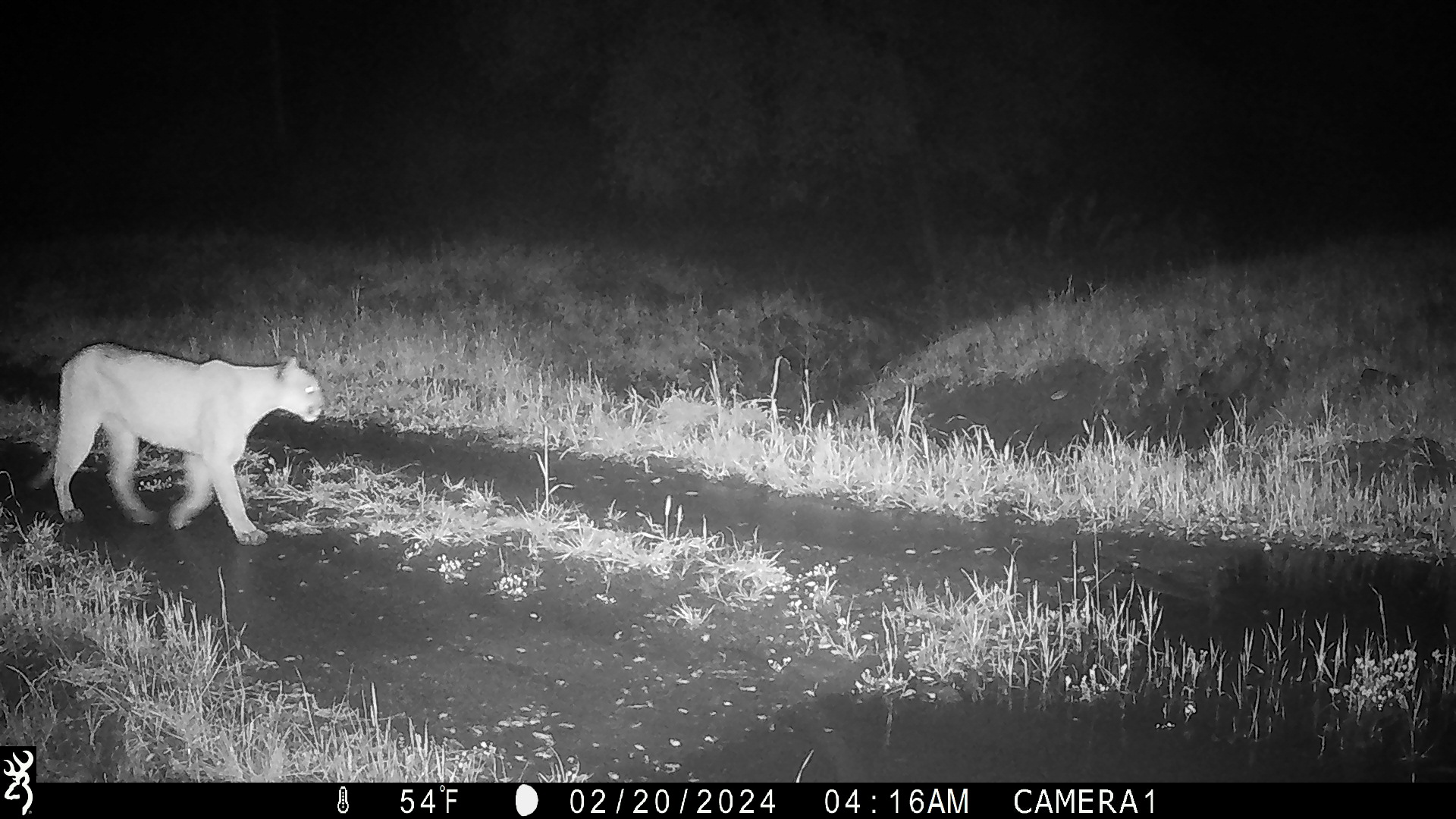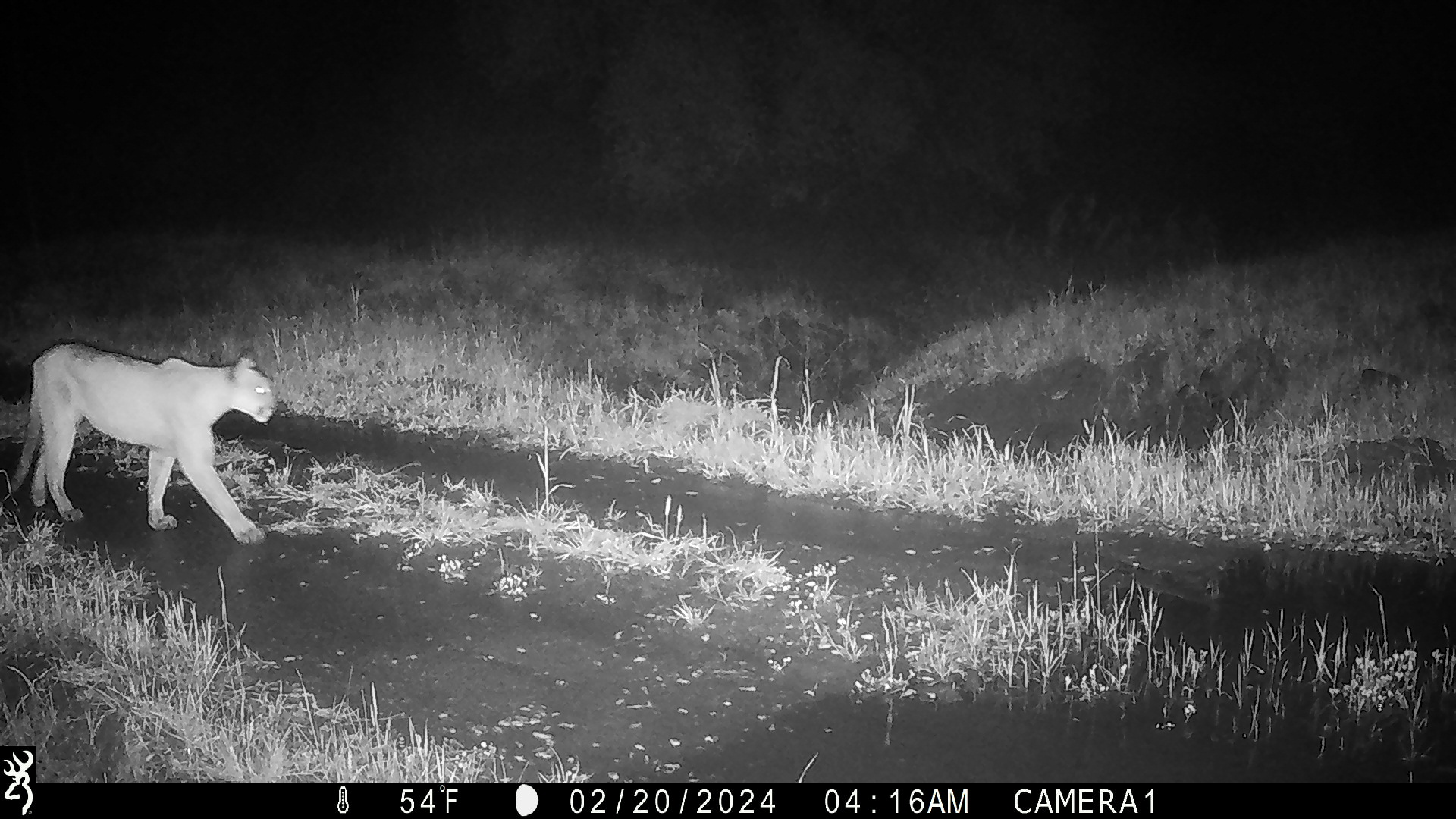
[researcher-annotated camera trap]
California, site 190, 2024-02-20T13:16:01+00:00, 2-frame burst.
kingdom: Animalia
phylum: Chordata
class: Mammalia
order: Carnivora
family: Felidae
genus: Puma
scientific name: Puma concolor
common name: puma